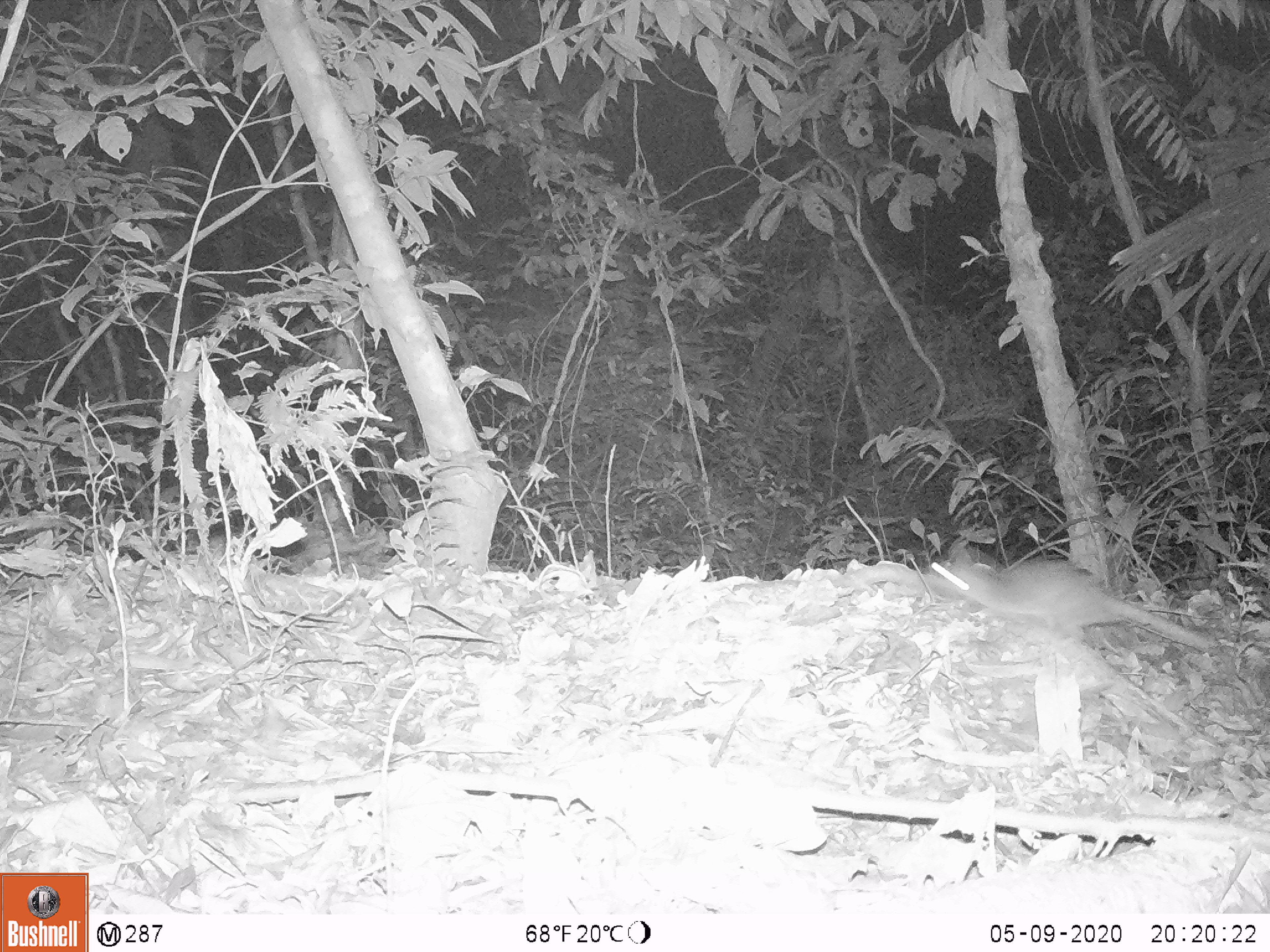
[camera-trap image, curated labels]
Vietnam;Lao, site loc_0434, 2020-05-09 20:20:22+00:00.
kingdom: Animalia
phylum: Chordata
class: Mammalia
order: Rodentia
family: Muridae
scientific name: Muridae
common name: old-world mice and rats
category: unidentified murid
Unidentified murid (old-world mice and rats) (Muridae). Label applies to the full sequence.